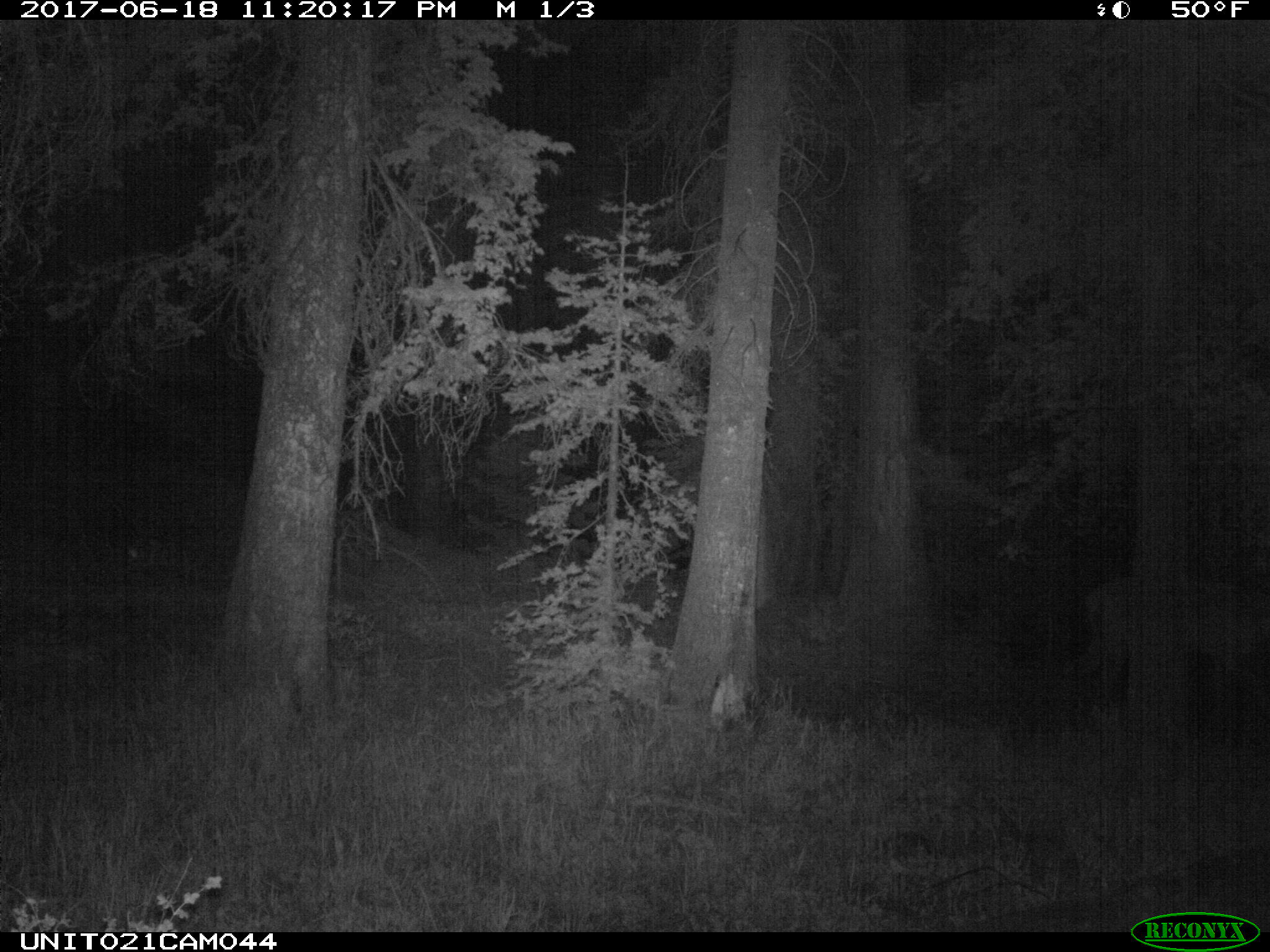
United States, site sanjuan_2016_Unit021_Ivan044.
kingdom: Animalia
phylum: Chordata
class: Mammalia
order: Artiodactyla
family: Cervidae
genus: Cervus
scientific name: Cervus elaphus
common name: red deer